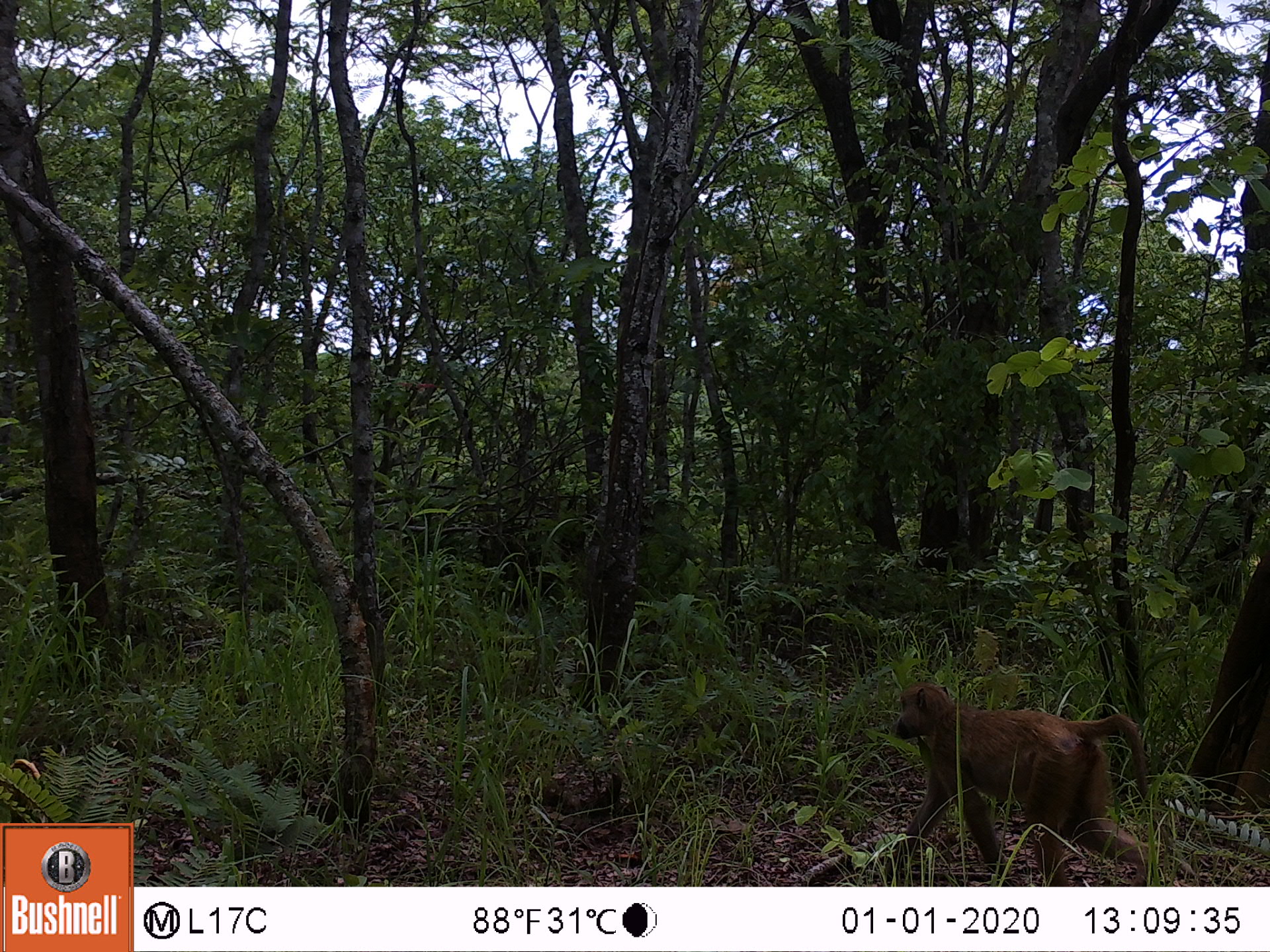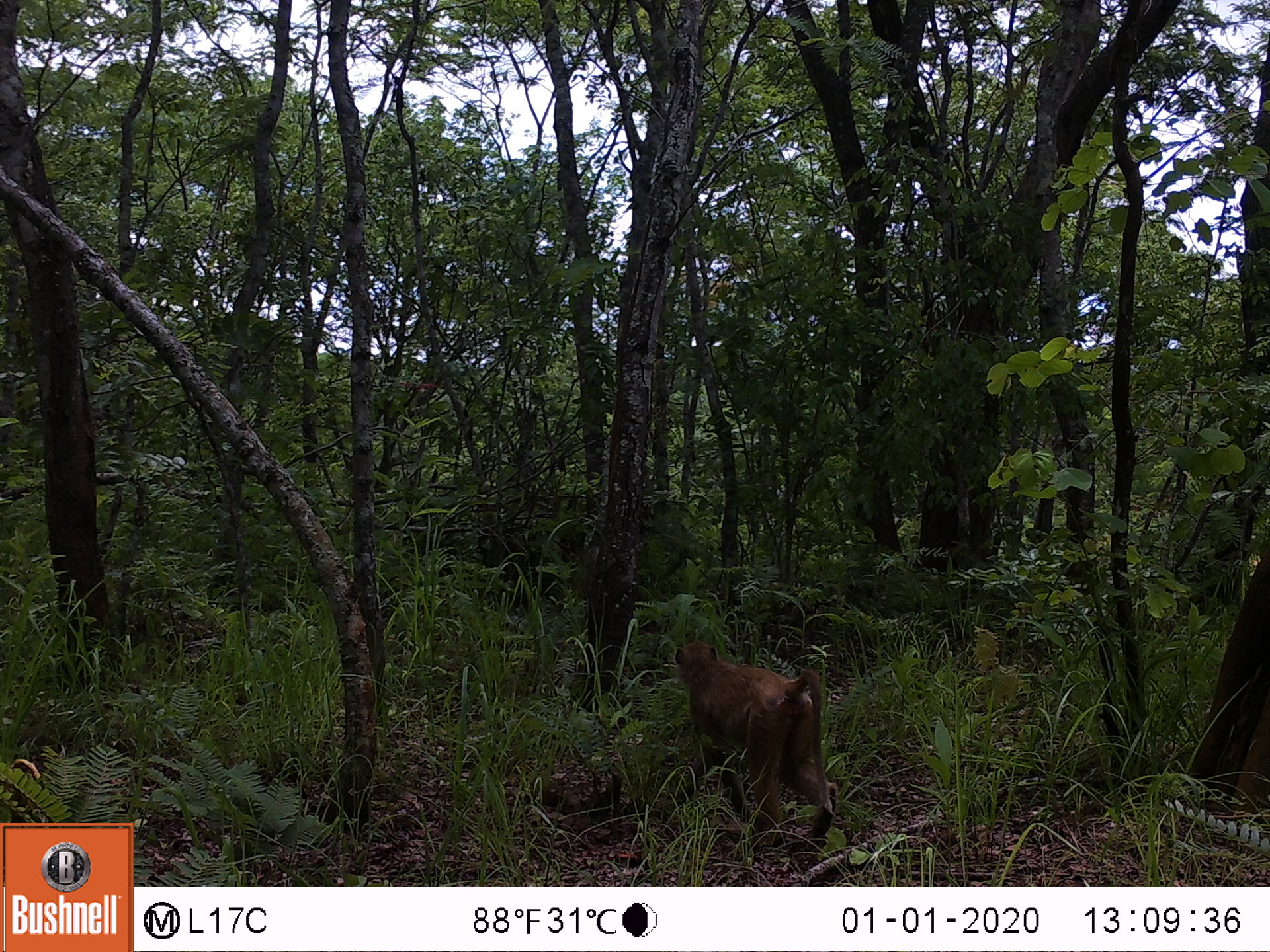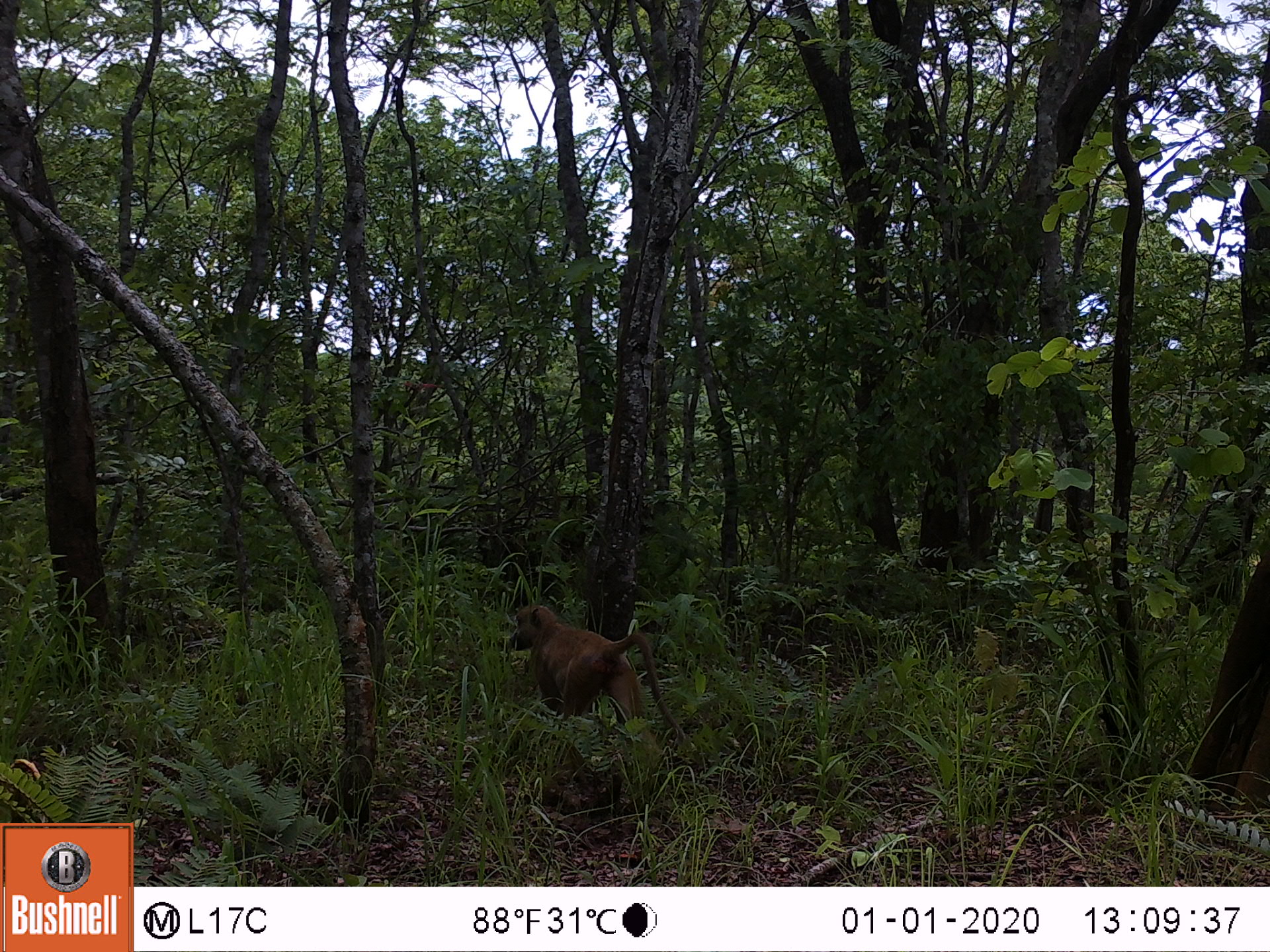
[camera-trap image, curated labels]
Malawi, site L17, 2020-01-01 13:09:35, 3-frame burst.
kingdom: Animalia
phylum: Chordata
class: Mammalia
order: Primates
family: Cercopithecidae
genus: Papio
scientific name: Papio cynocephalus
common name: yellow baboon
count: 1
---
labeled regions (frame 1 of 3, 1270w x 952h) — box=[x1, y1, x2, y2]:
yellow baboon: box=[889, 678, 1160, 883]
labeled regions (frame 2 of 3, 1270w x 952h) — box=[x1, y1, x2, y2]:
yellow baboon: box=[671, 634, 840, 846]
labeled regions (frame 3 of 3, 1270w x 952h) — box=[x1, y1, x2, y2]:
yellow baboon: box=[501, 597, 681, 744]